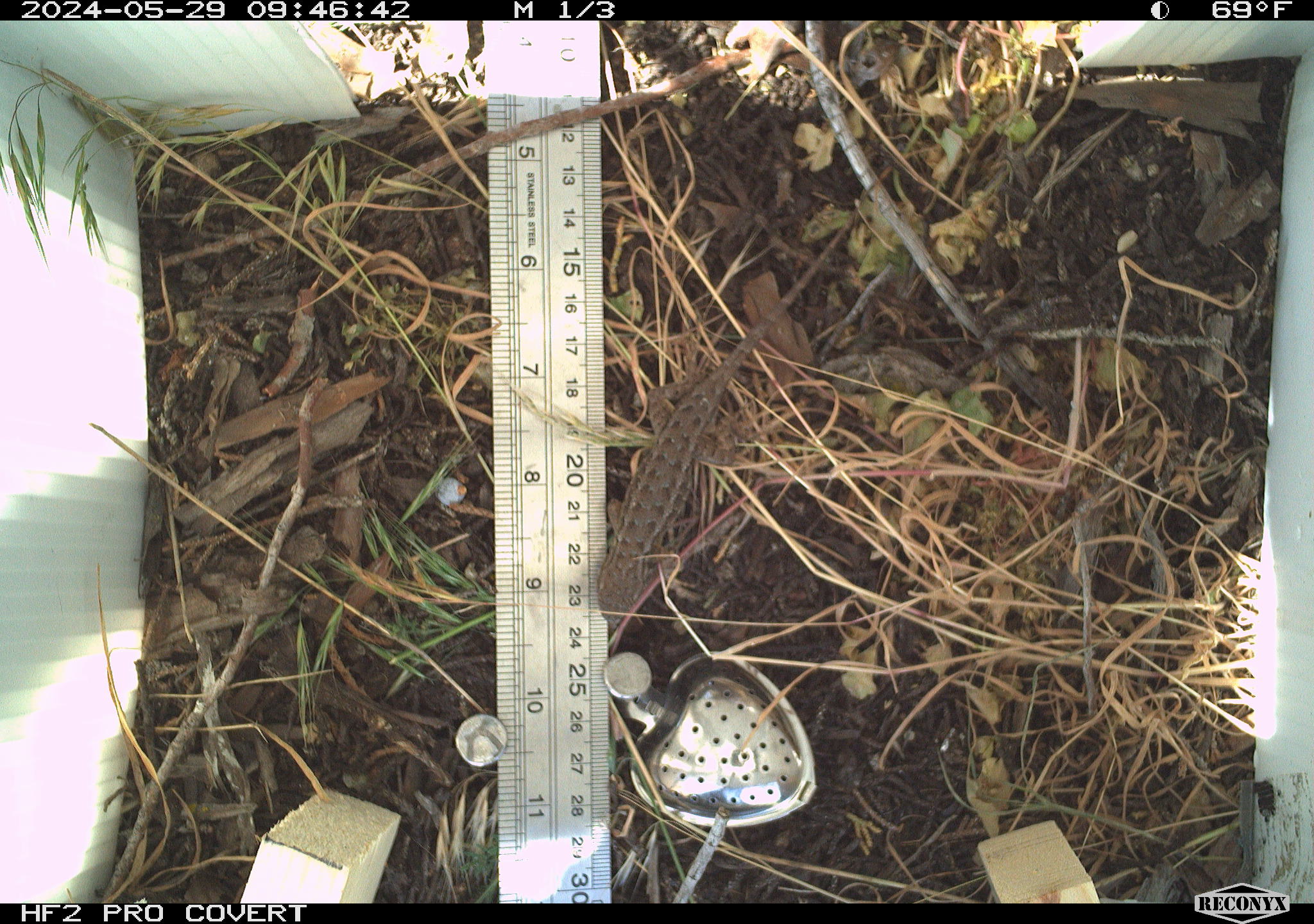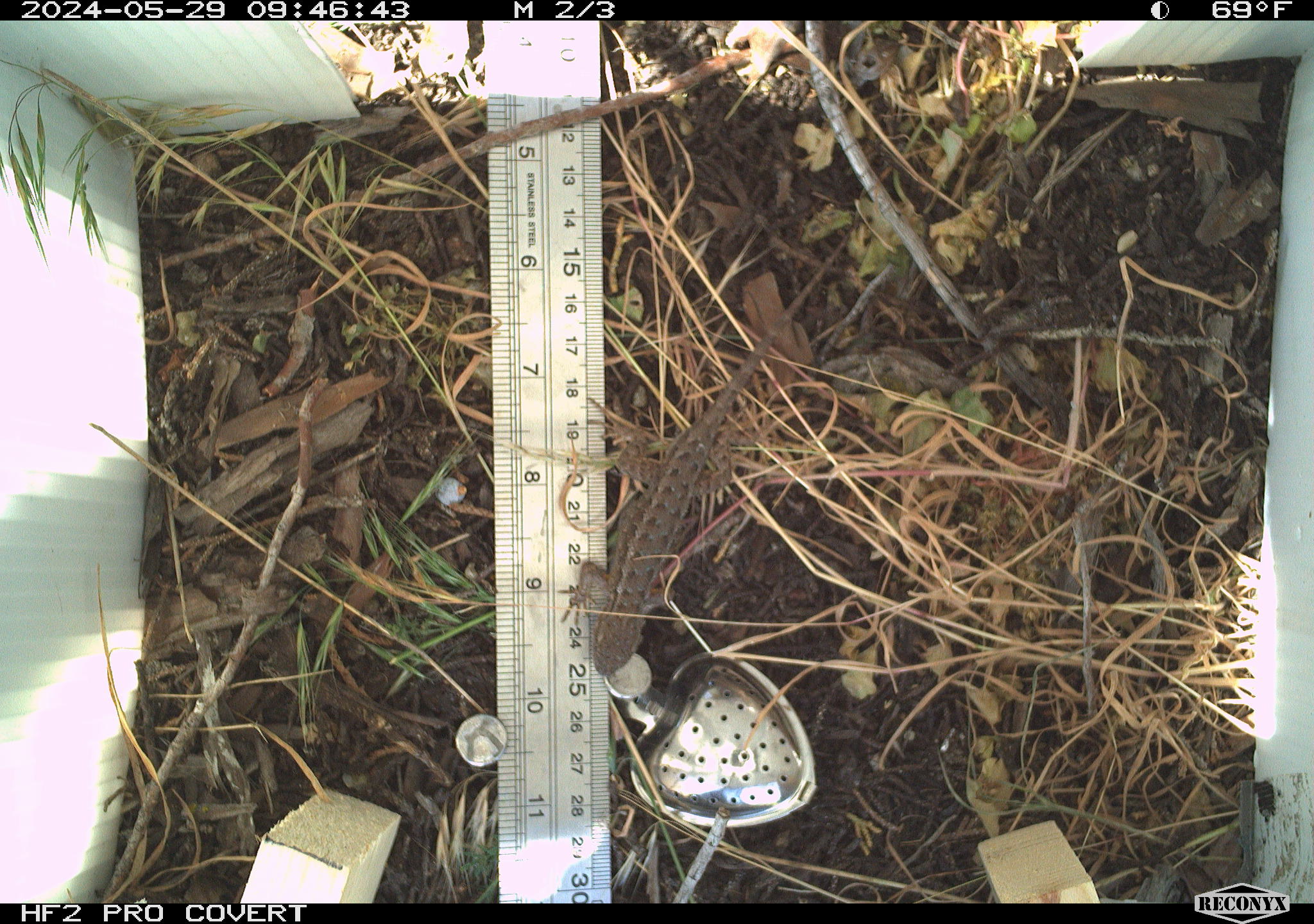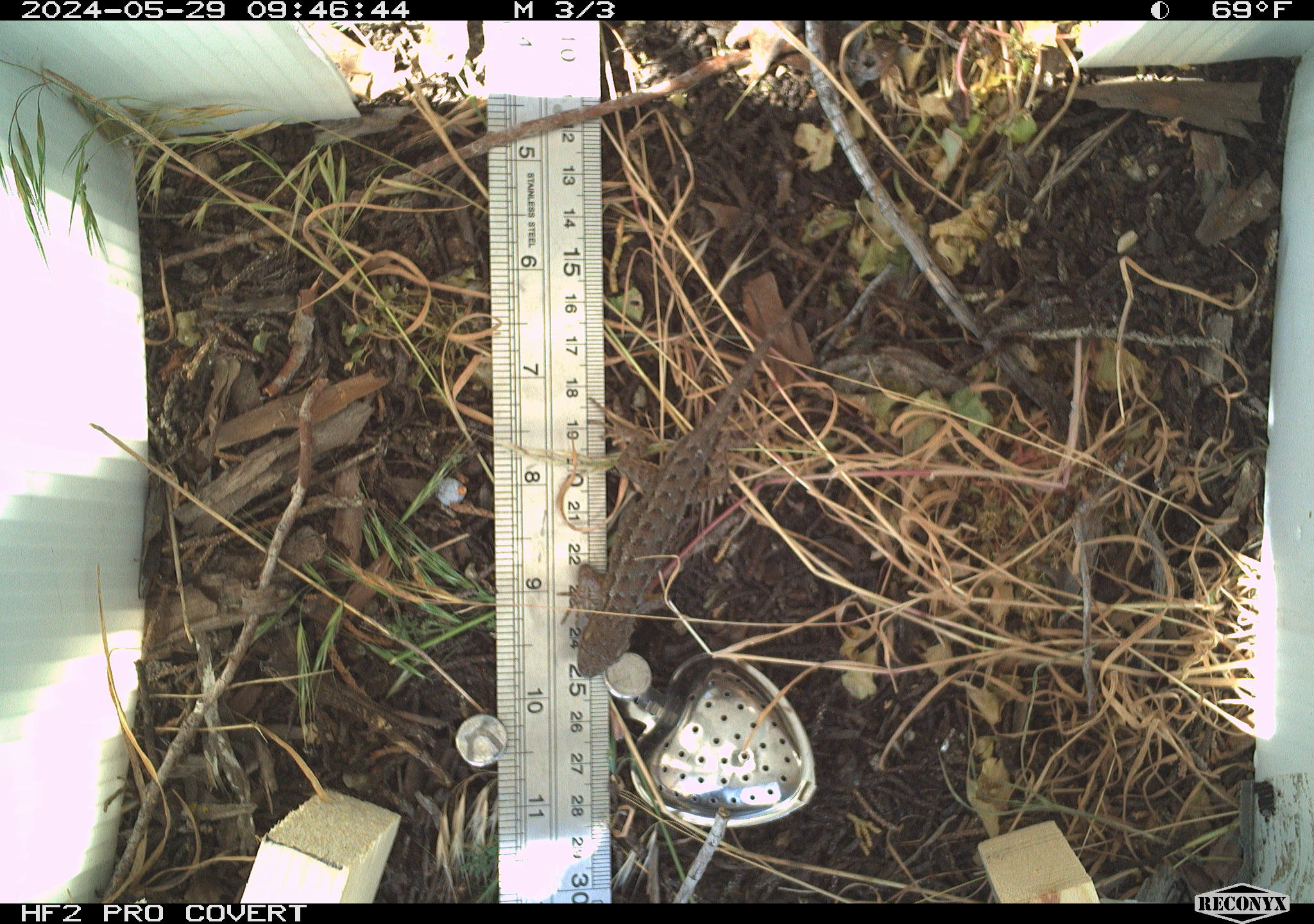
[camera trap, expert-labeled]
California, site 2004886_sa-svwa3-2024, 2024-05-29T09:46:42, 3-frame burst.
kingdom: Animalia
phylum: Chordata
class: Reptilia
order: Squamata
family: Phrynosomatidae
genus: Sceloporus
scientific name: Sceloporus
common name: spiny lizards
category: sceloporus species